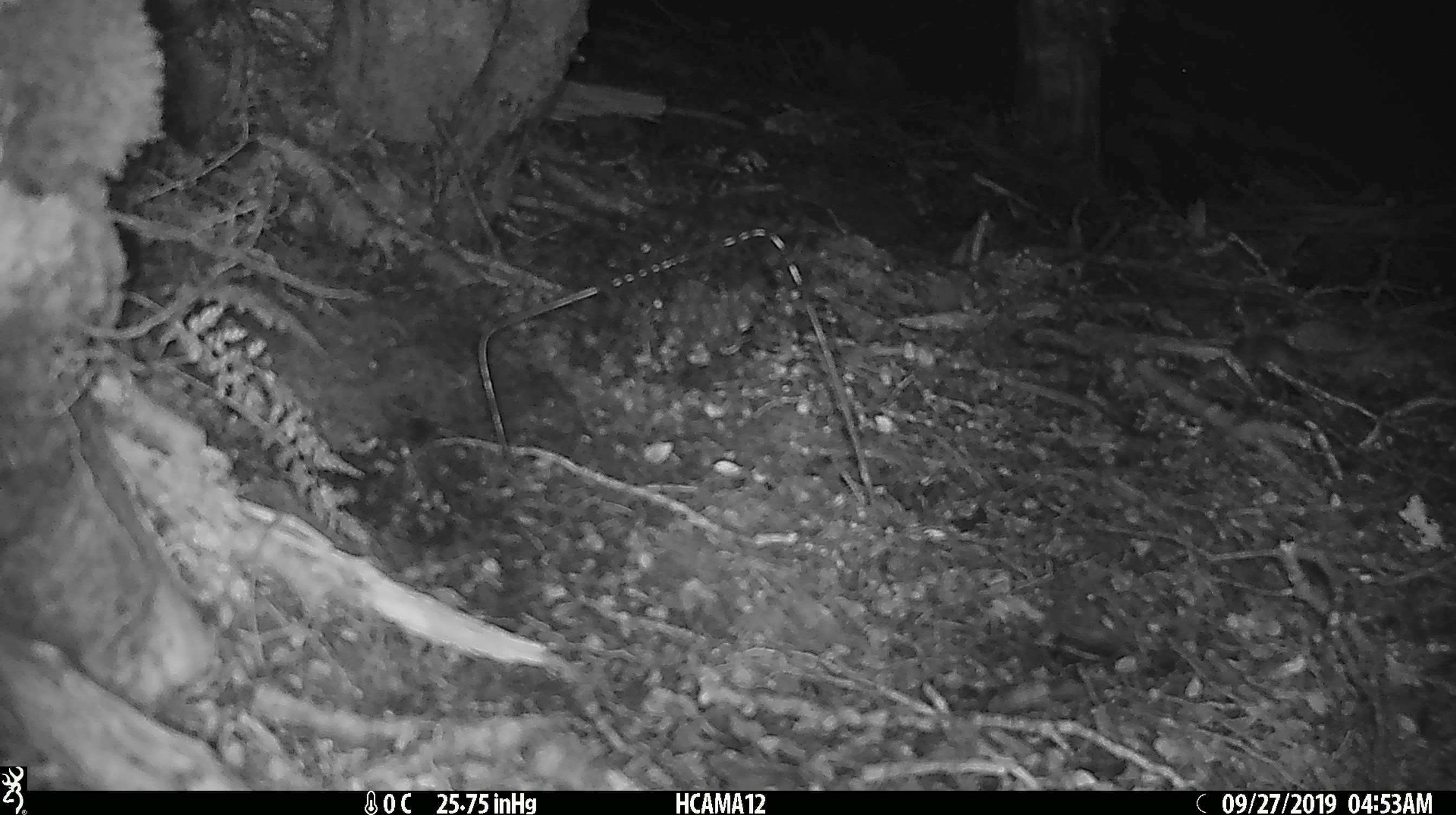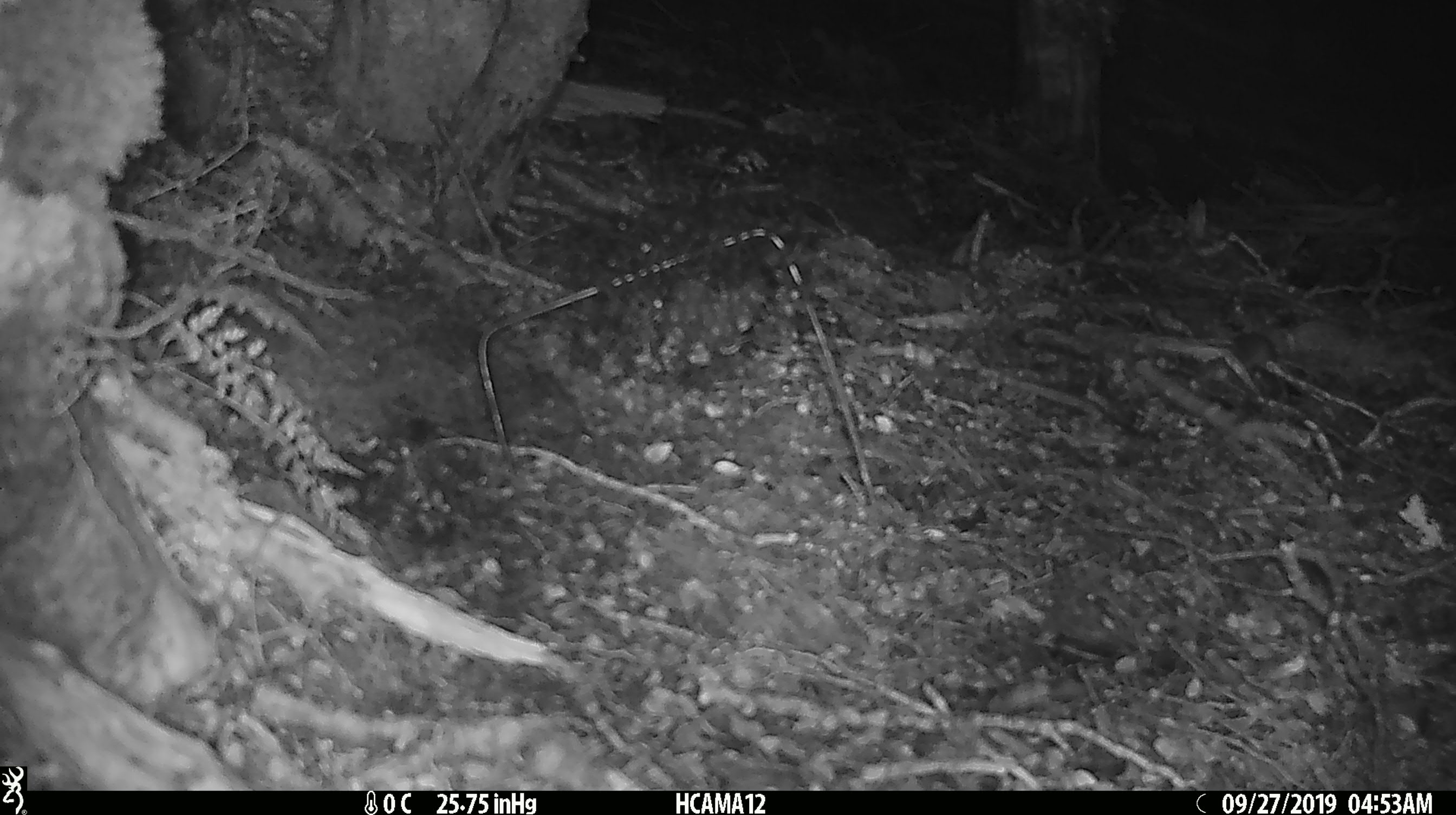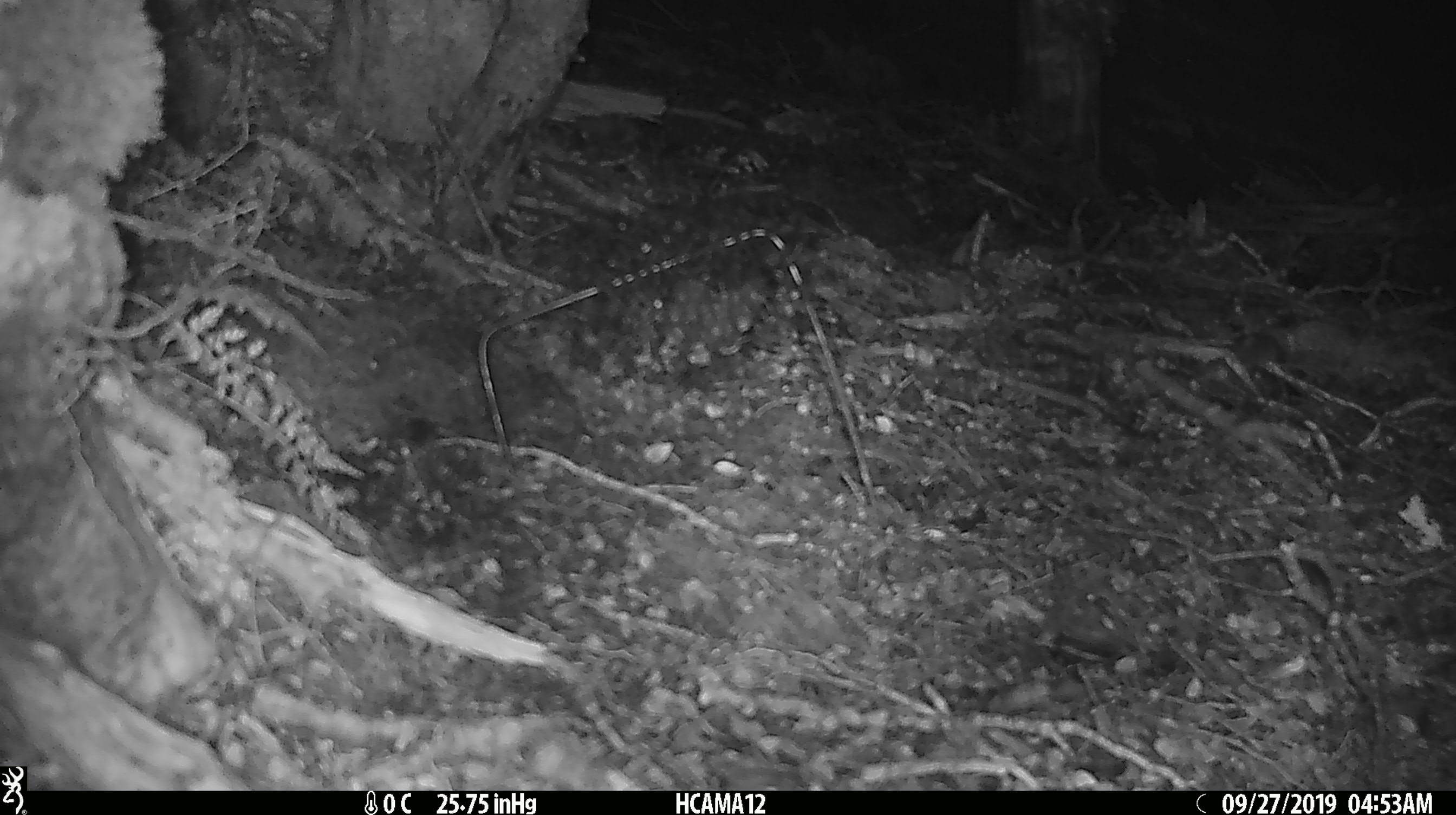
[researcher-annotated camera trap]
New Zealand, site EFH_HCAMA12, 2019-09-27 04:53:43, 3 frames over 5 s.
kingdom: Animalia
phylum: Chordata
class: Mammalia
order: Rodentia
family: Muridae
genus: Mus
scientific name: Mus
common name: mouse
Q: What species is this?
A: Mouse (Mus).